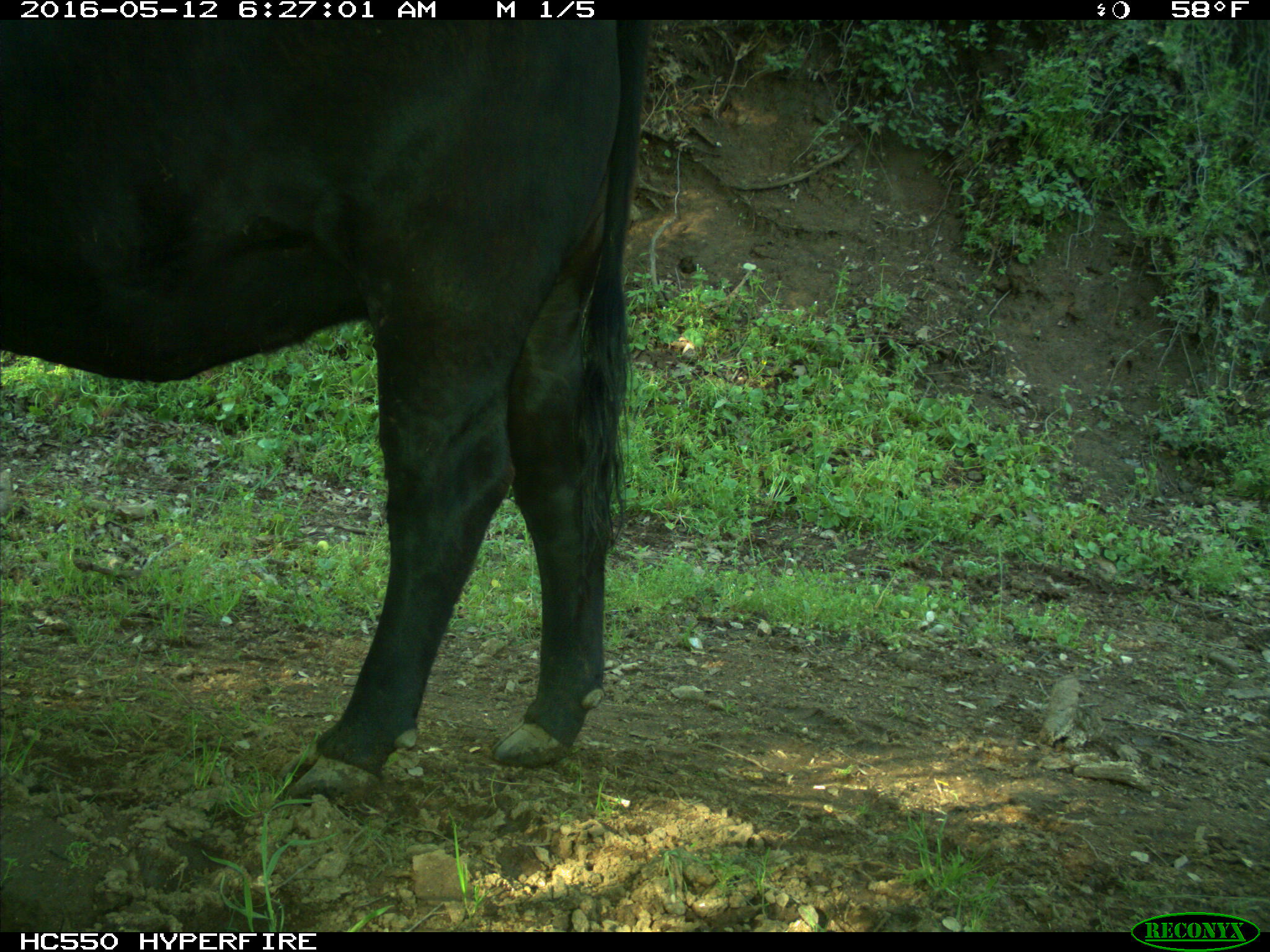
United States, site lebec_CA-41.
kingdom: Animalia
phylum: Chordata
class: Mammalia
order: Artiodactyla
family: Bovidae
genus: Bos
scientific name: Bos taurus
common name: domestic cow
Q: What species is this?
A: Bos taurus (domestic cow).